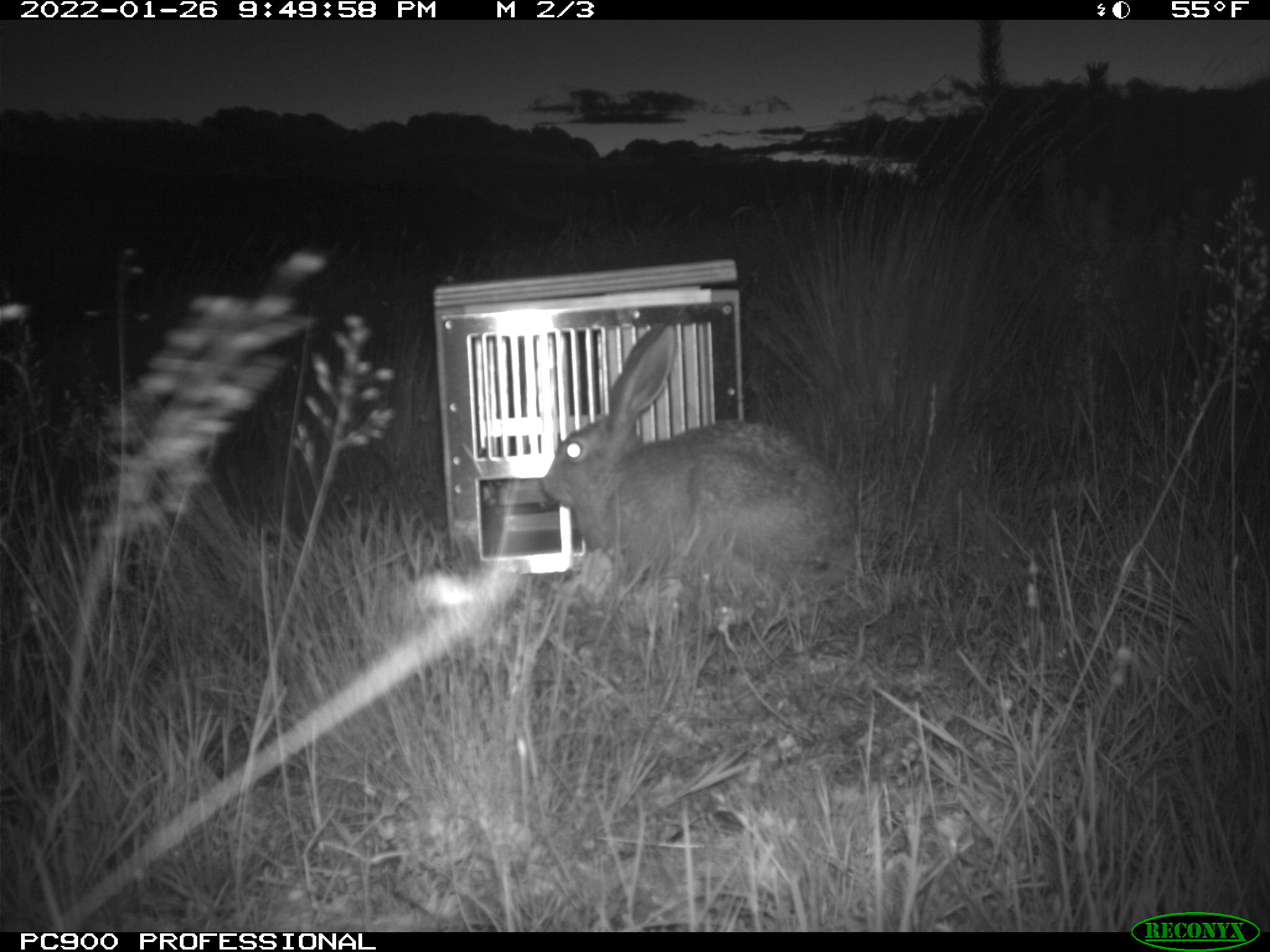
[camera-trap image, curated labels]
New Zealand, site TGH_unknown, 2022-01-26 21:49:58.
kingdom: Animalia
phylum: Chordata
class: Mammalia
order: Lagomorpha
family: Leporidae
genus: Lepus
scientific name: Lepus europaeus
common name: brown hare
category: hare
Hare (brown hare) (Lepus europaeus).